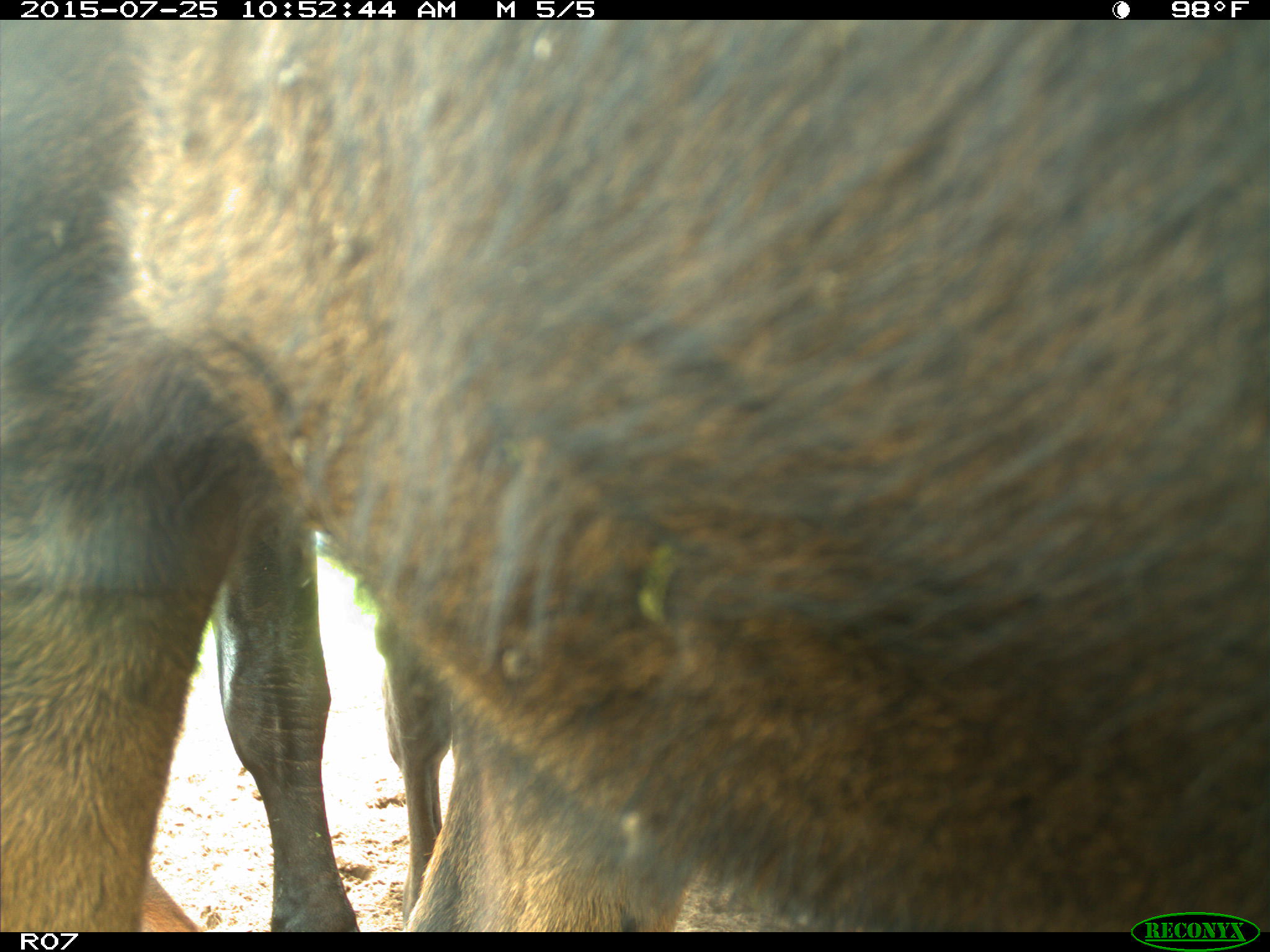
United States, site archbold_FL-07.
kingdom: Animalia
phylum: Chordata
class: Mammalia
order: Artiodactyla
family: Bovidae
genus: Bos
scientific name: Bos taurus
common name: domestic cow